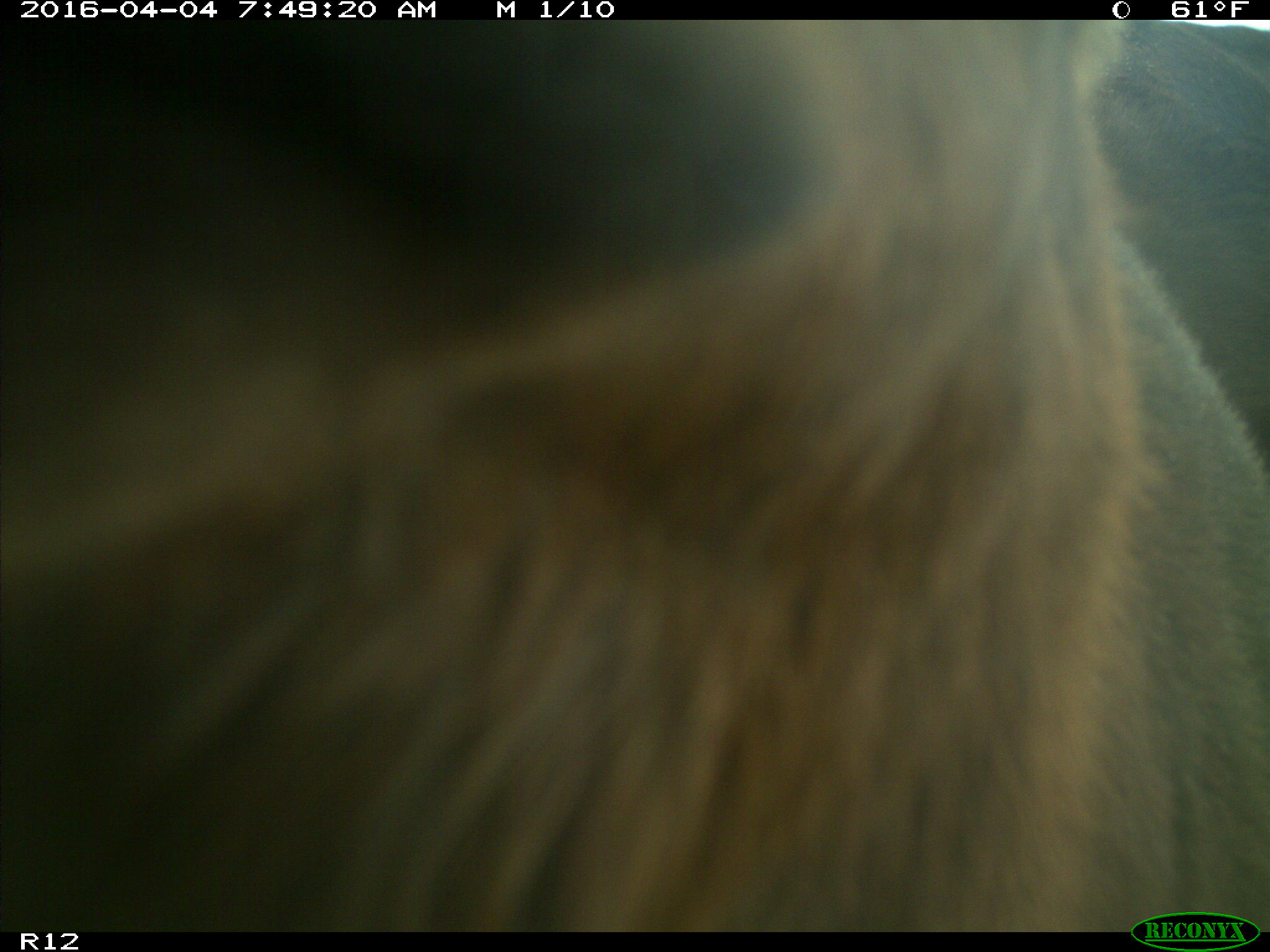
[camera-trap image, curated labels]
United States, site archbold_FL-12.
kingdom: Animalia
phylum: Chordata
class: Mammalia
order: Artiodactyla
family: Bovidae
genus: Bos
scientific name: Bos taurus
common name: domestic cow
Bos taurus (domestic cow).